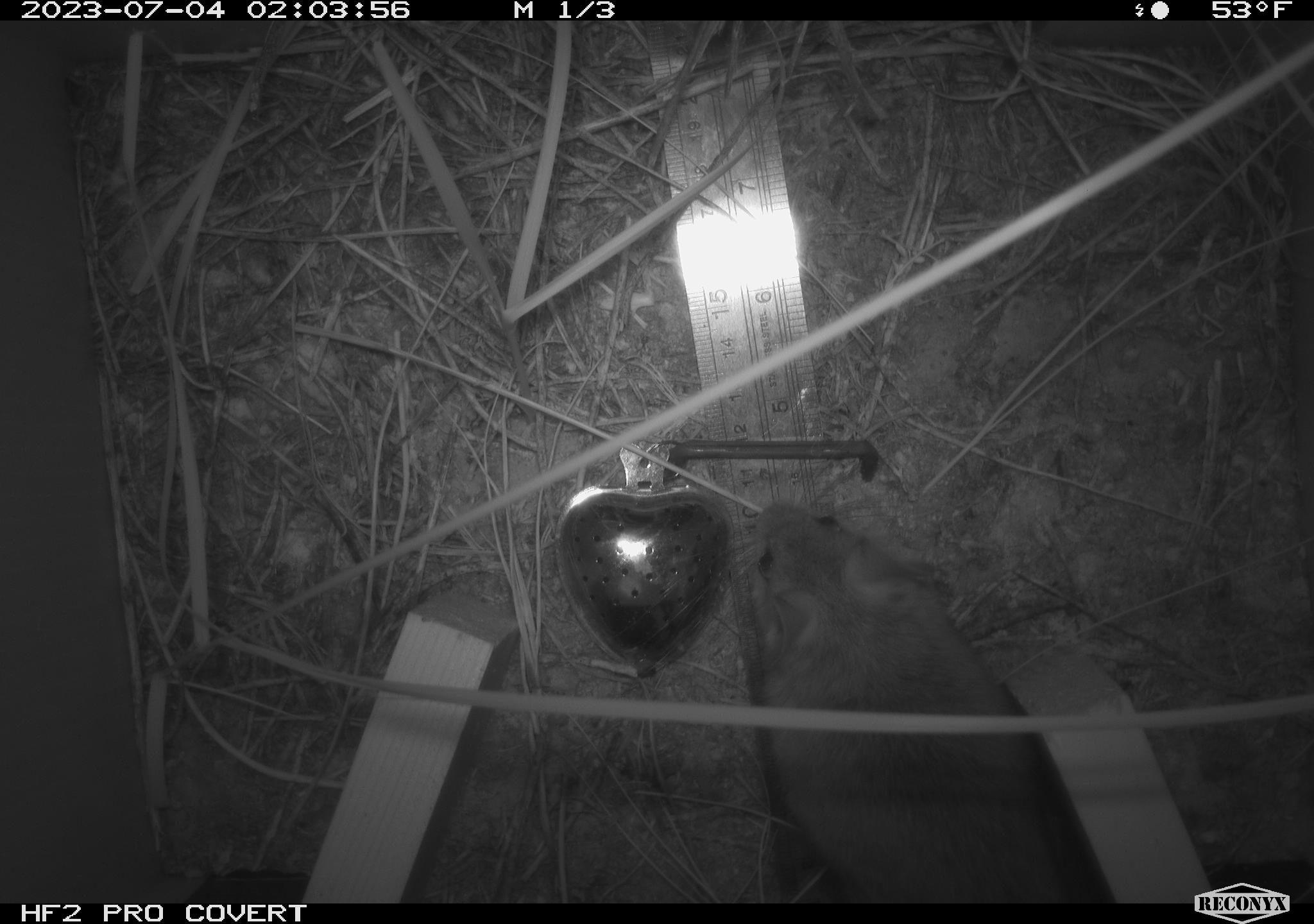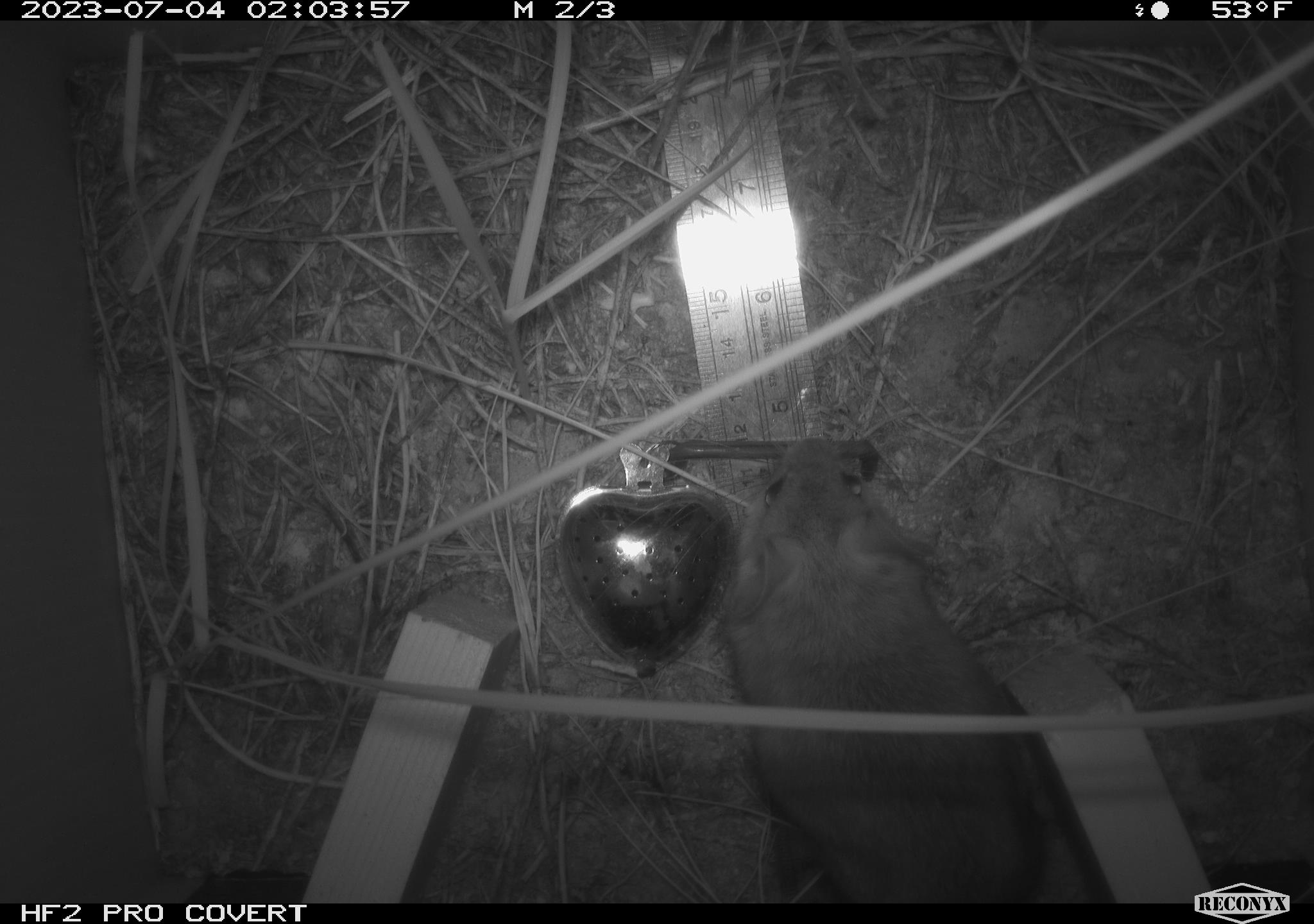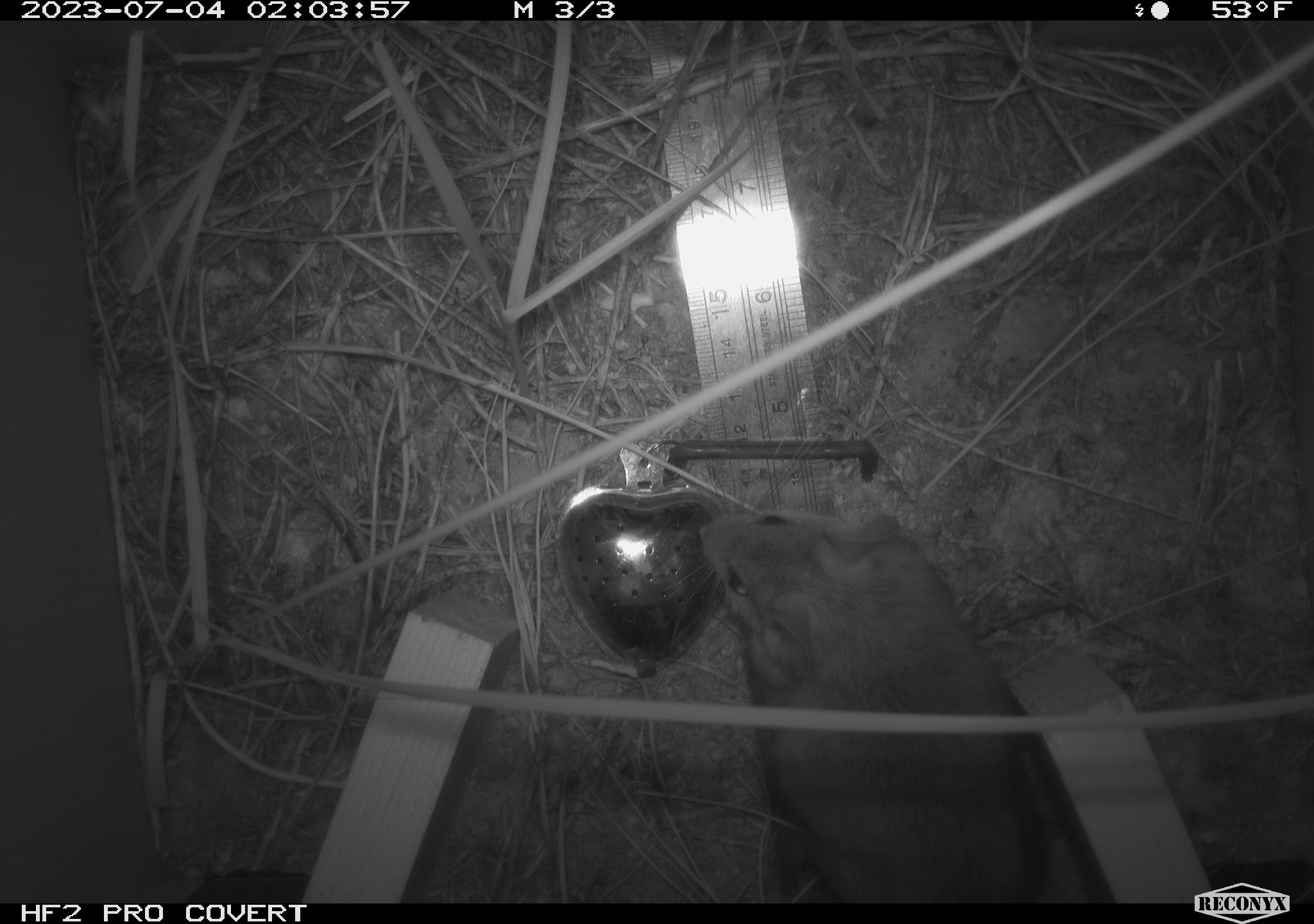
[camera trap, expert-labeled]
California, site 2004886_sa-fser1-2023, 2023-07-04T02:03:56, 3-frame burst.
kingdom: Animalia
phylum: Chordata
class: Mammalia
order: Rodentia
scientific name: Rodentia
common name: mouse species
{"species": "mouse species (Rodentia)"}